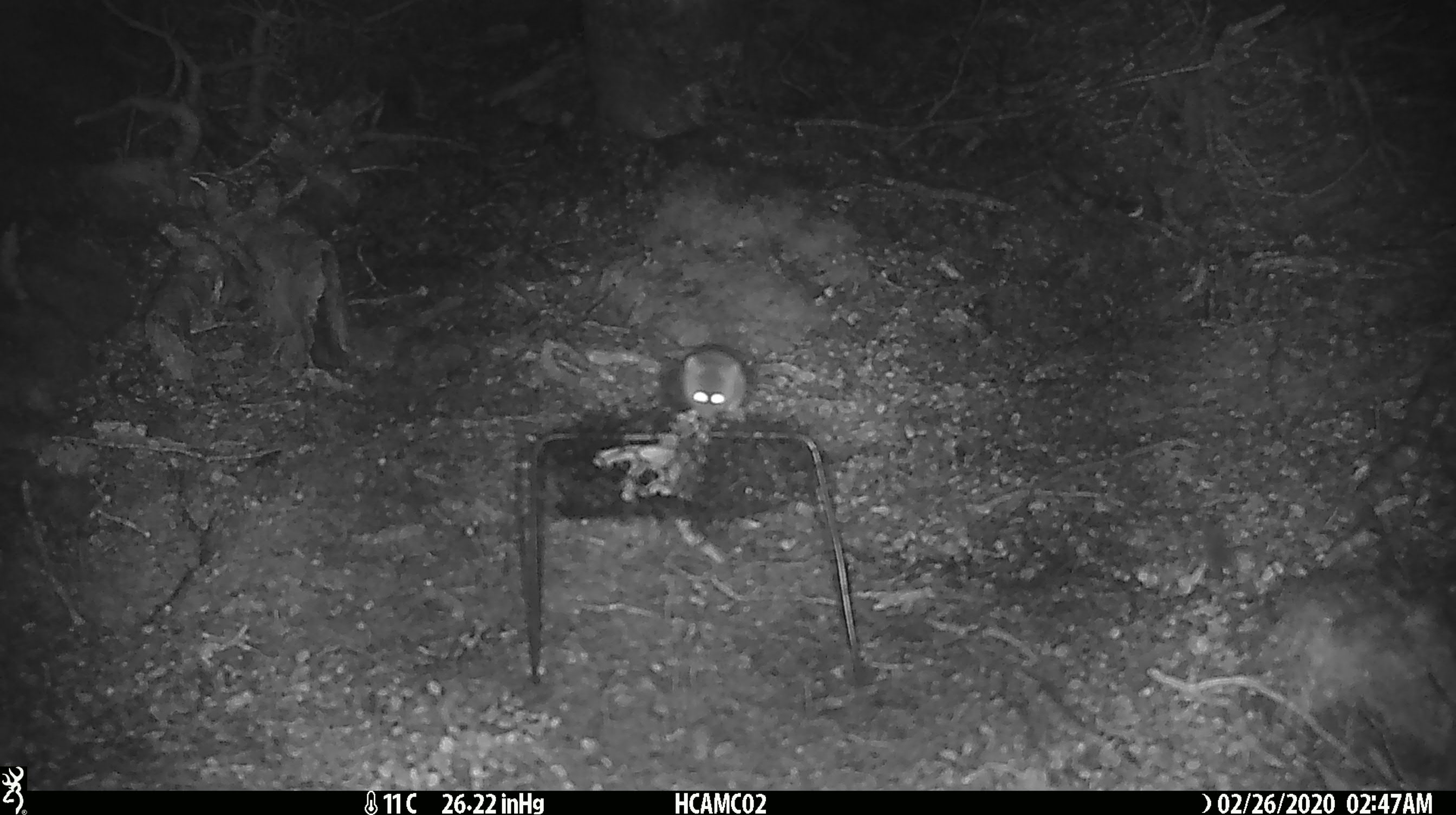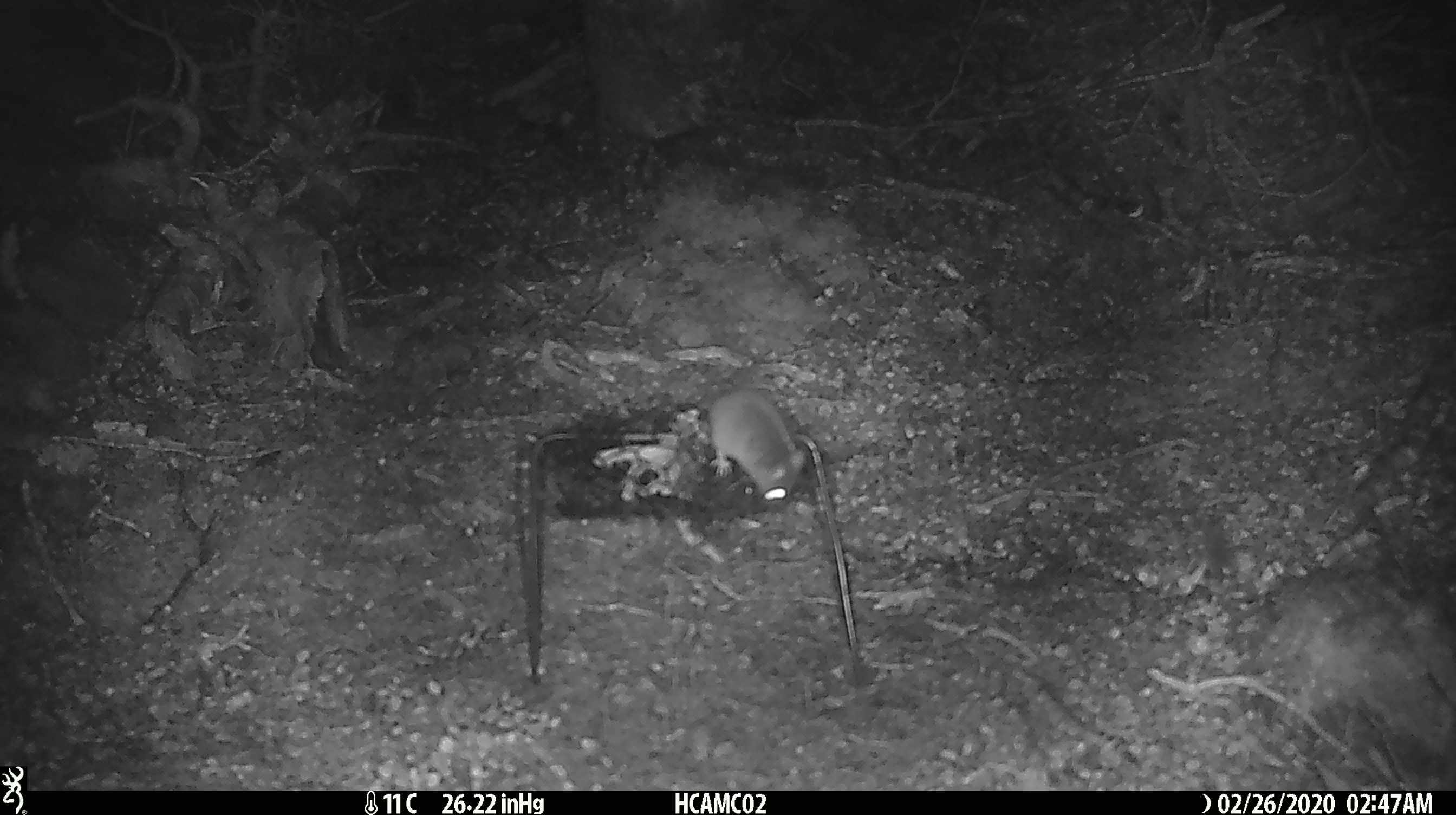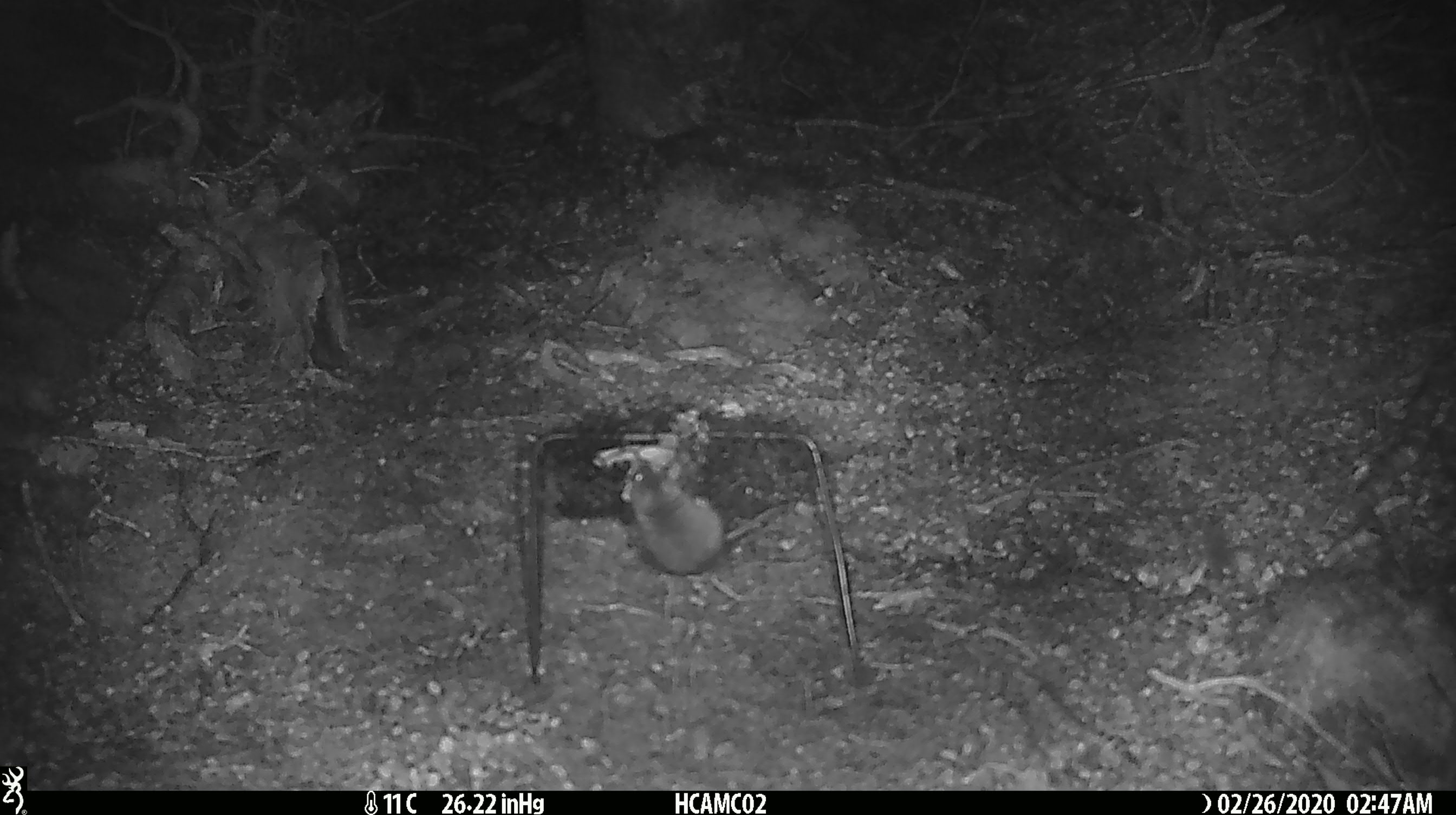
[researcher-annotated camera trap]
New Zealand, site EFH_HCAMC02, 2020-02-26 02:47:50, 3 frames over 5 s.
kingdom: Animalia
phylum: Chordata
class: Mammalia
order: Rodentia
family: Muridae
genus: Mus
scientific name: Mus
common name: mouse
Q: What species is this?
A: Mouse (Mus).